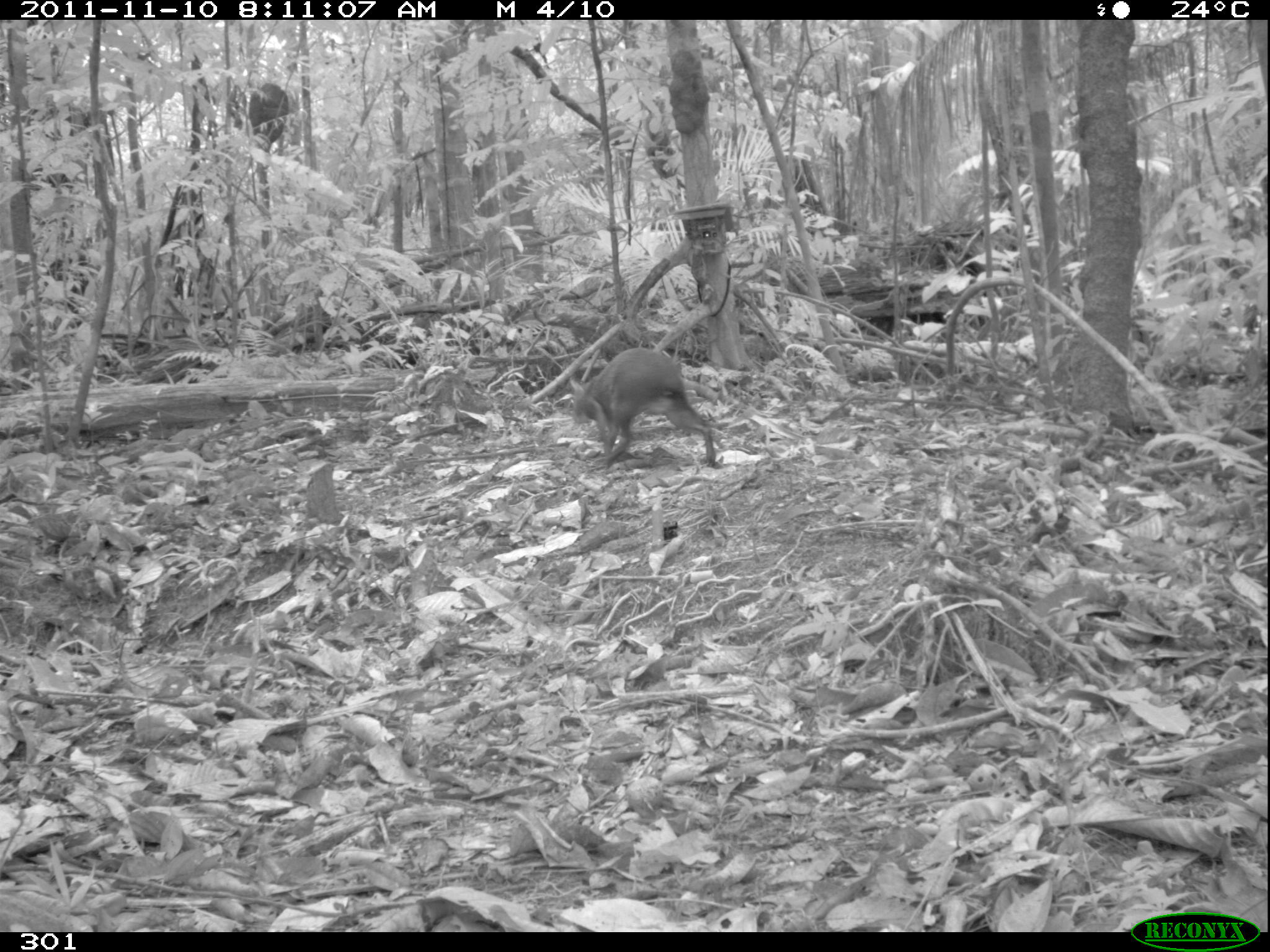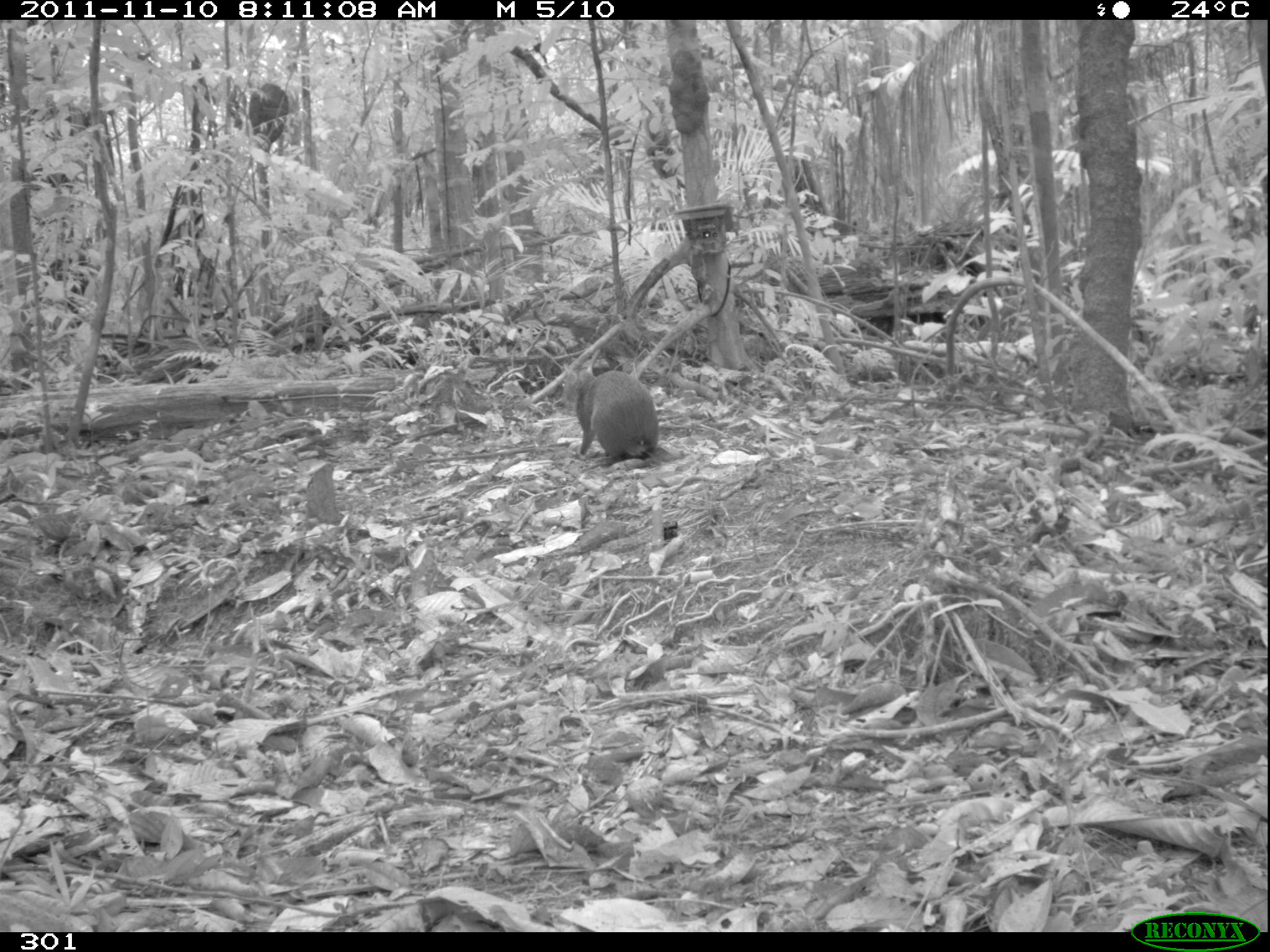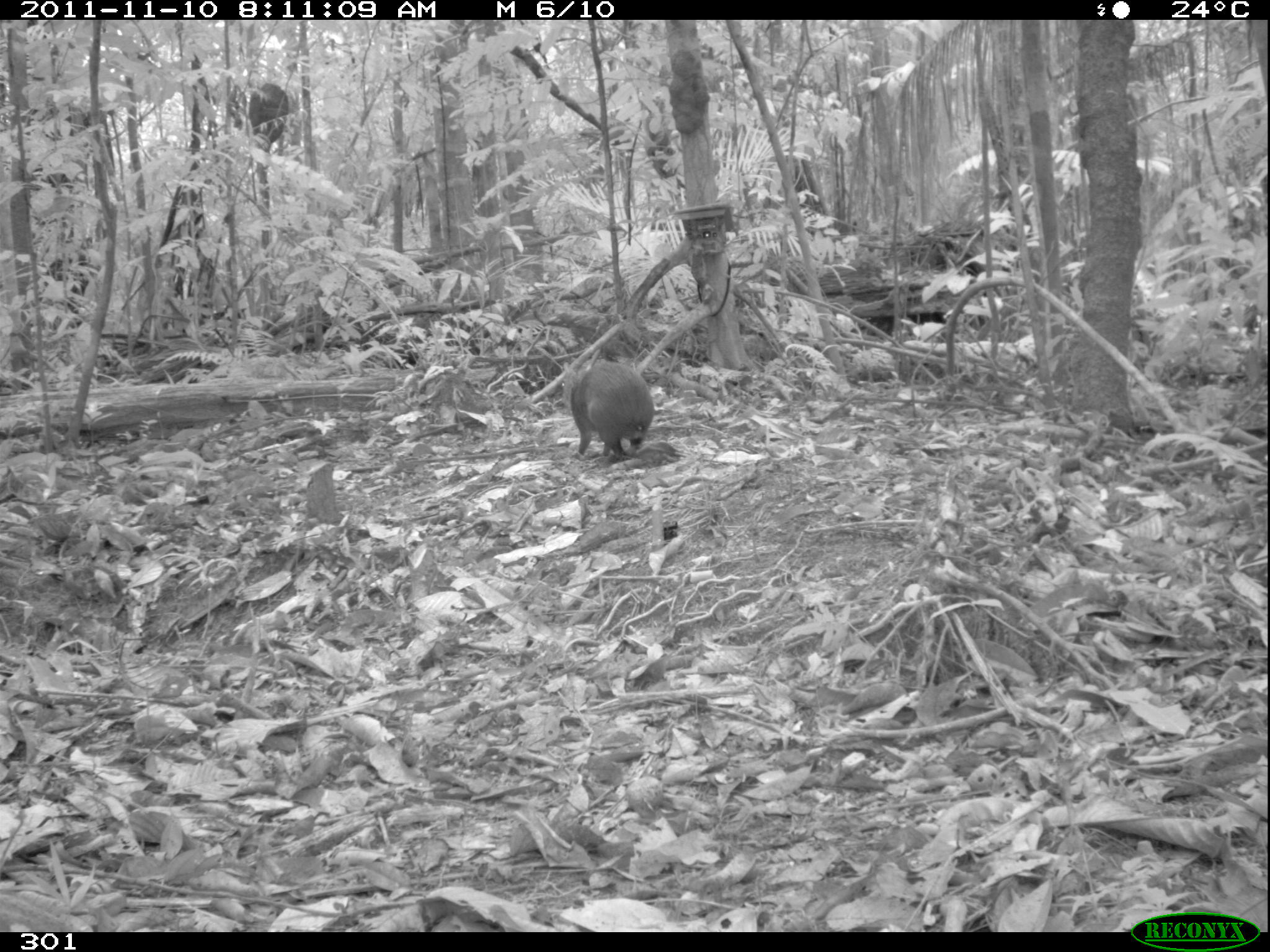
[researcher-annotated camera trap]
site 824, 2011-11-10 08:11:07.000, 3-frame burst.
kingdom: Animalia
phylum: Chordata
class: Mammalia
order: Rodentia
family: Dasyproctidae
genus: Dasyprocta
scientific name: Dasyprocta punctata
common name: central american agouti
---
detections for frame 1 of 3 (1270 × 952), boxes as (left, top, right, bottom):
dasyprocta punctata: (568, 302, 715, 466)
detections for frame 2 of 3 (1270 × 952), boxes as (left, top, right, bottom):
dasyprocta punctata: (560, 363, 658, 461)